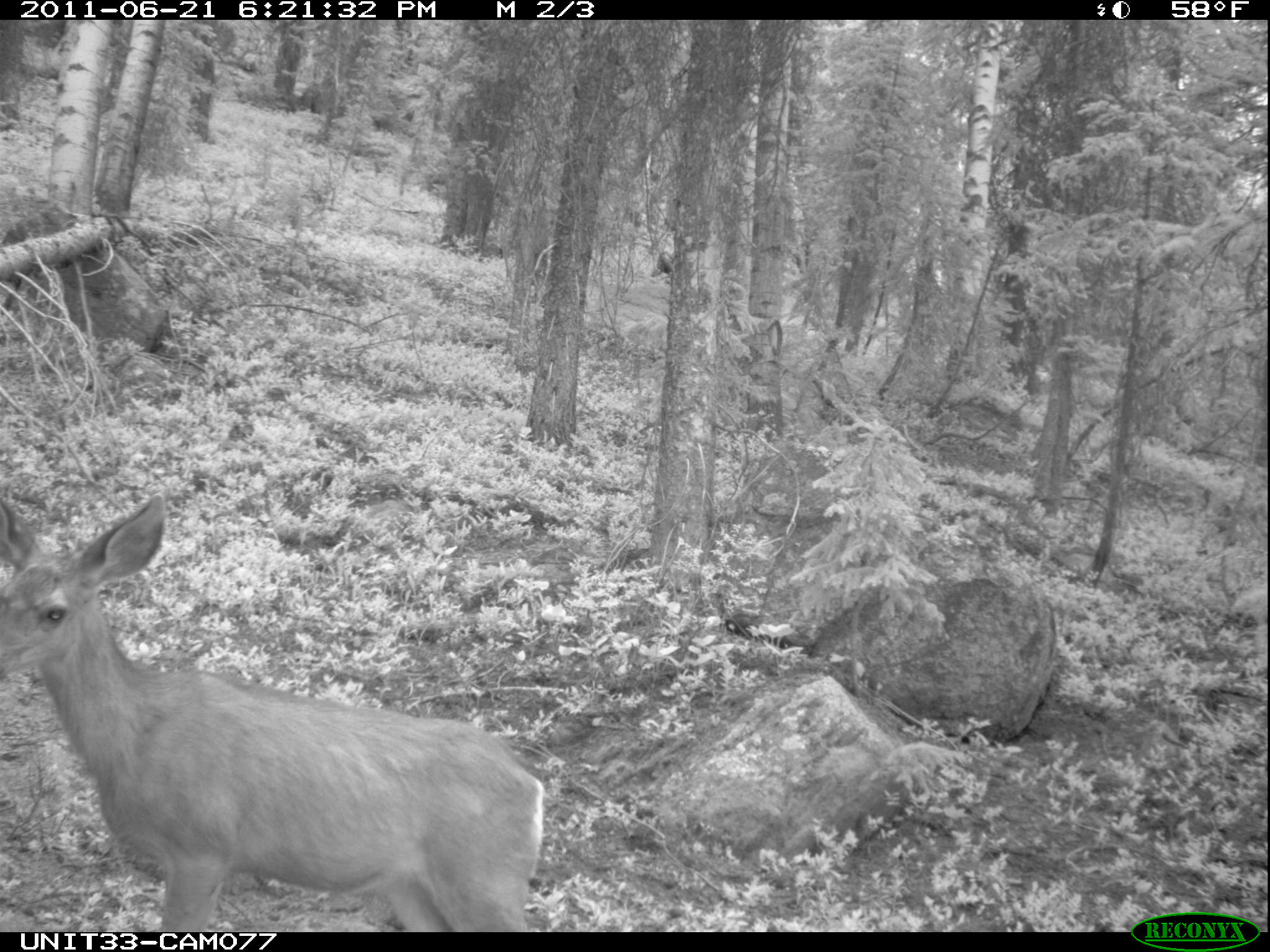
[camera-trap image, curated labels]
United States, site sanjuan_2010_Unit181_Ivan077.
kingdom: Animalia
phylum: Chordata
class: Mammalia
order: Artiodactyla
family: Cervidae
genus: Odocoileus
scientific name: Odocoileus hemionus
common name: mule deer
Odocoileus hemionus (mule deer).